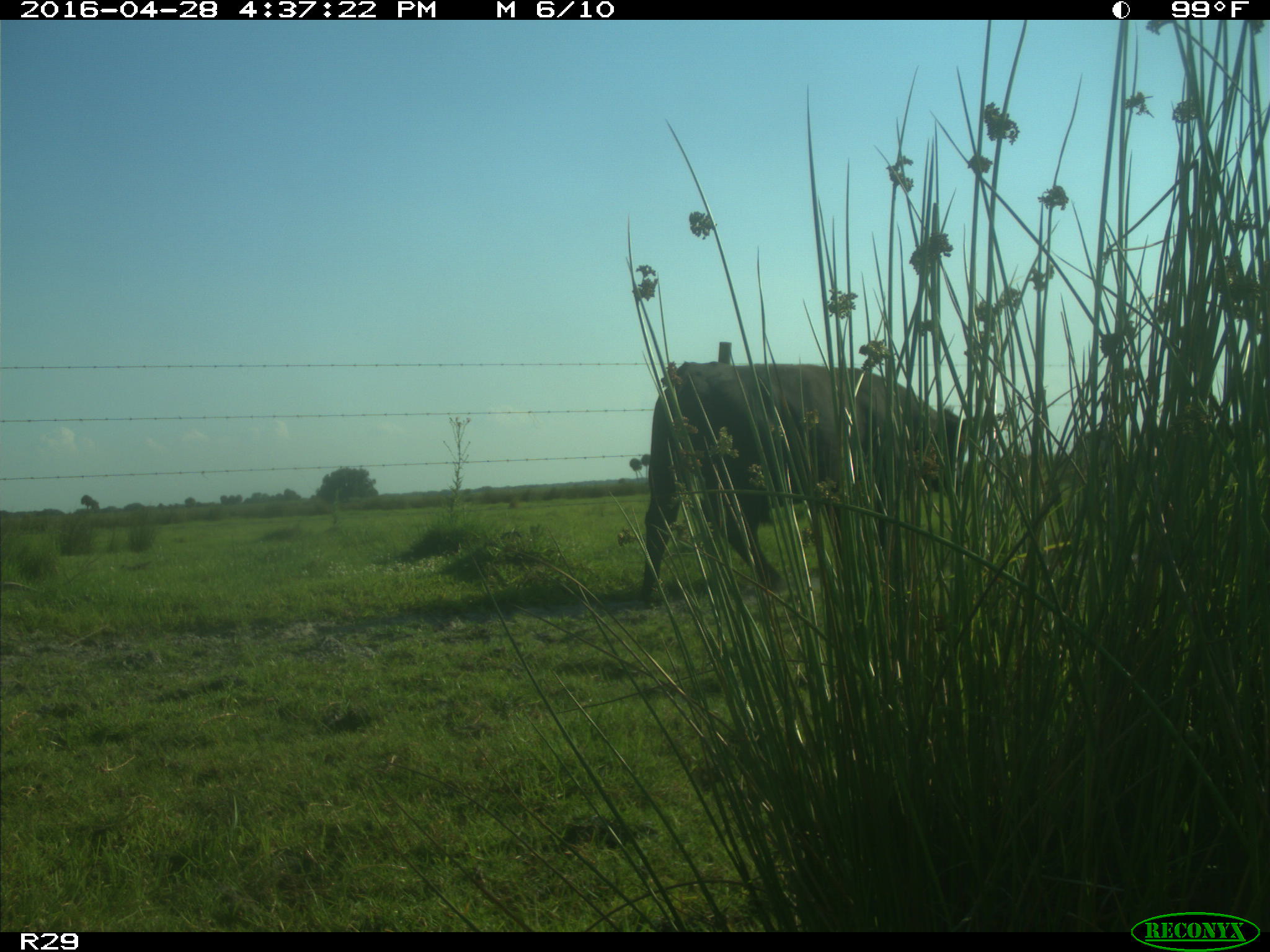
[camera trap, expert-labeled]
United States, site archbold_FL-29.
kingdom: Animalia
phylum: Chordata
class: Mammalia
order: Artiodactyla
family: Bovidae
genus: Bos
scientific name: Bos taurus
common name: domestic cow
Bos taurus (domestic cow).